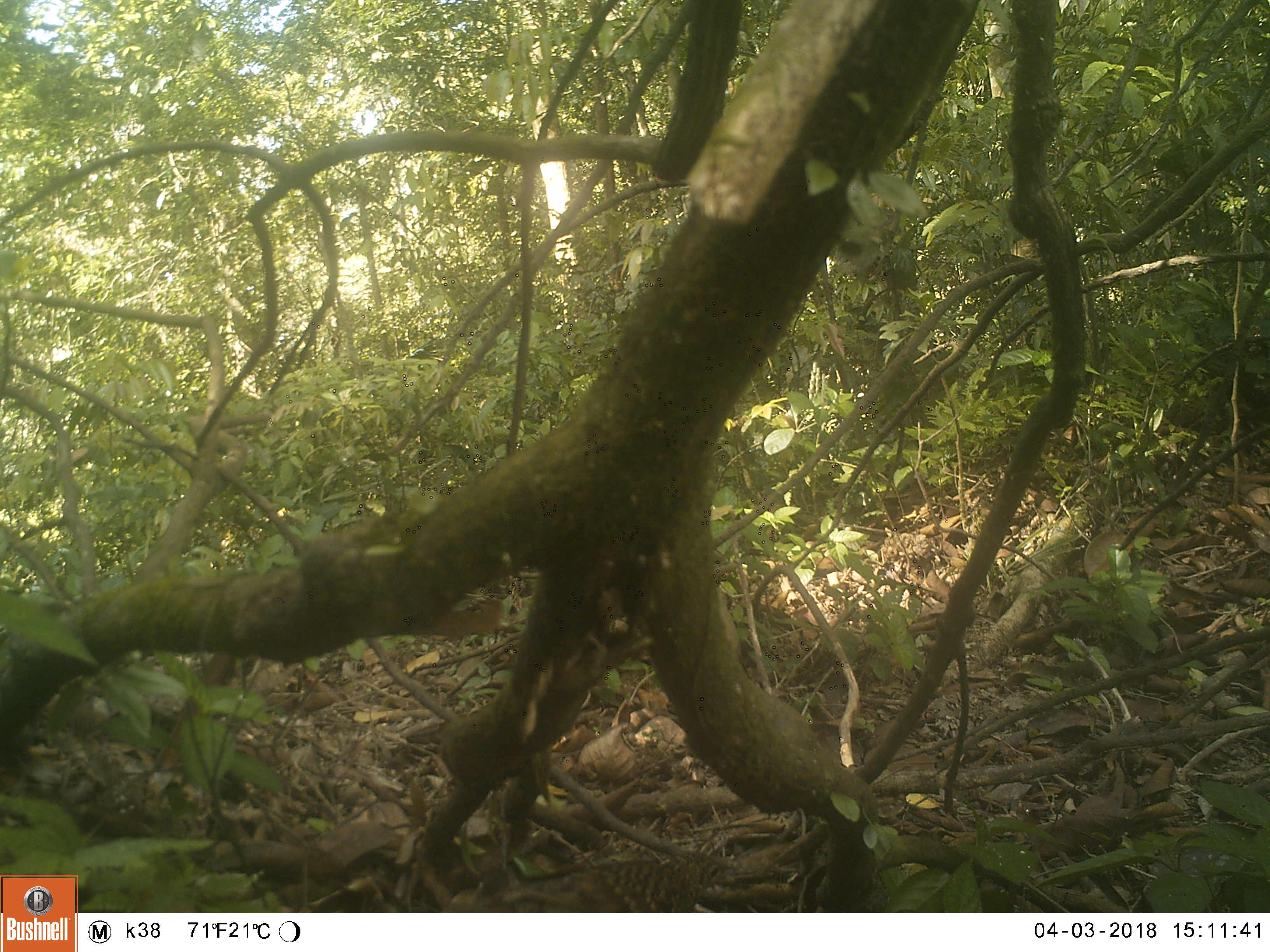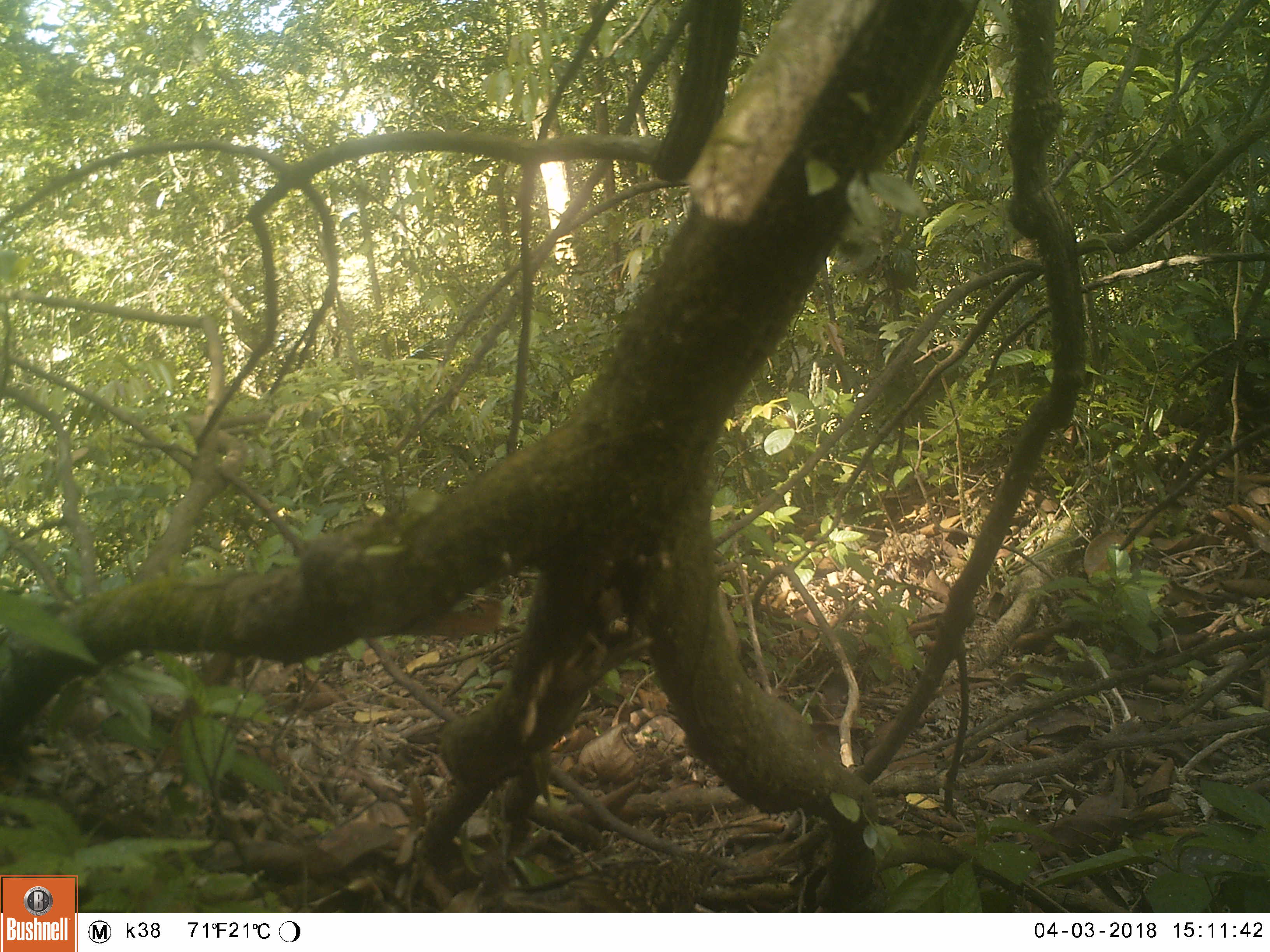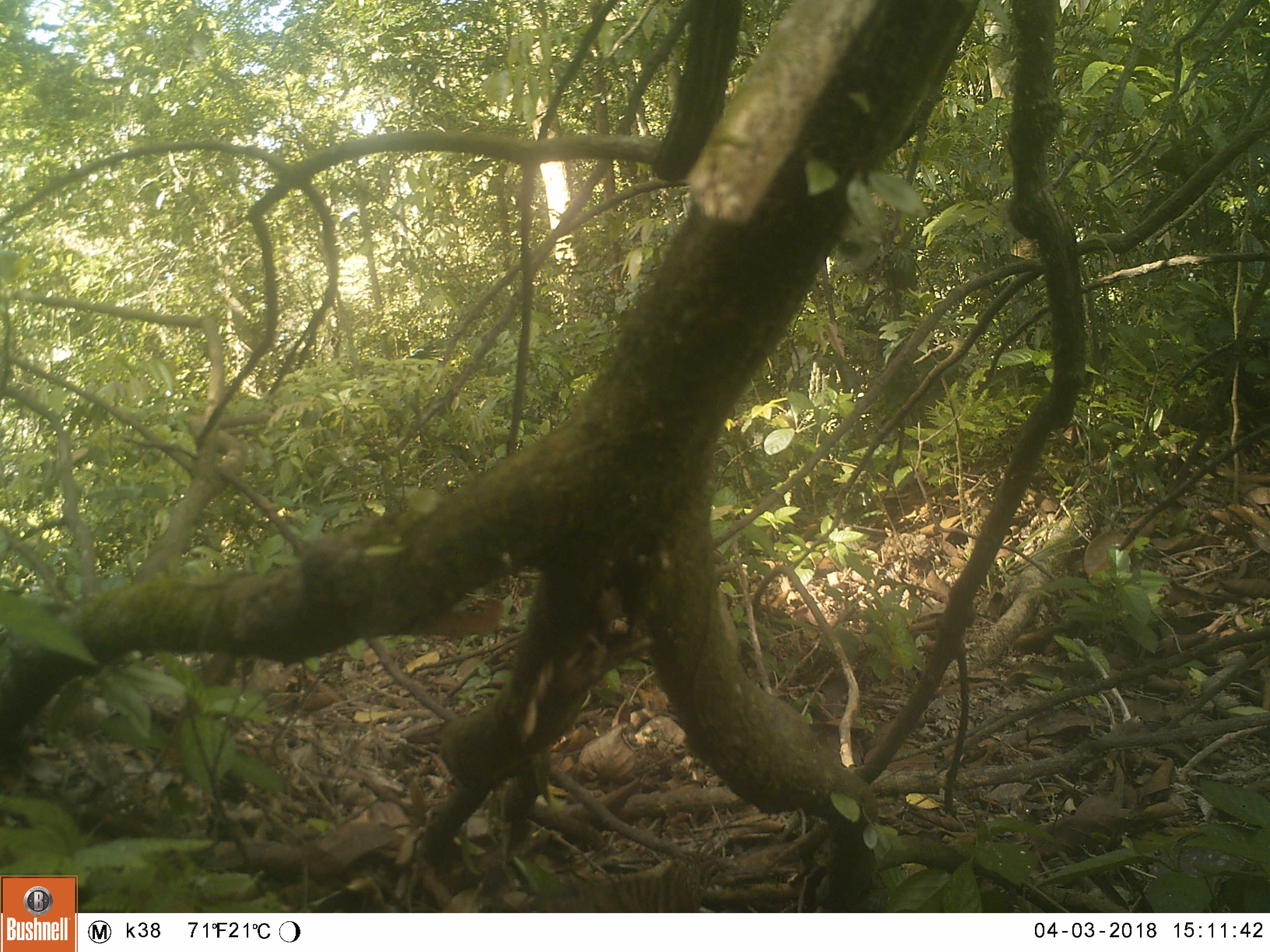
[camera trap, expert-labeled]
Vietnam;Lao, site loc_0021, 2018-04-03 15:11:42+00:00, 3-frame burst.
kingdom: Animalia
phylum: Chordata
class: Aves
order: Passeriformes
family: Turdidae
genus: Zoothera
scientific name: Zoothera dauma dauma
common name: scaly thrush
Scaly thrush (Zoothera dauma dauma). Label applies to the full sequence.